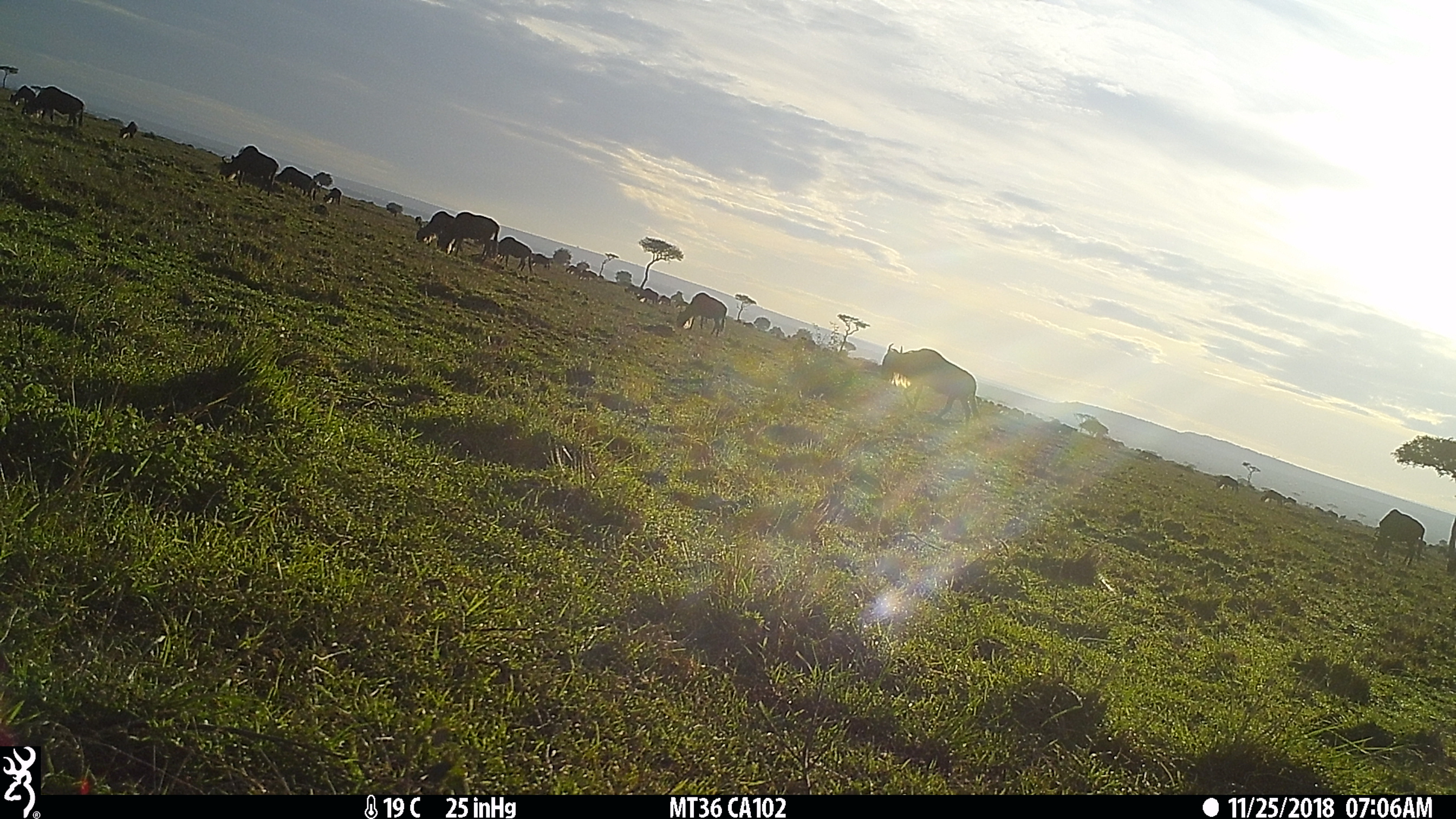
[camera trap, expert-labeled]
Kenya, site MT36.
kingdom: Animalia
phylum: Chordata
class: Mammalia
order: Artiodactyla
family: Bovidae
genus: Connochaetes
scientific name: Connochaetes taurinus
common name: blue wildebeest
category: wildebeest